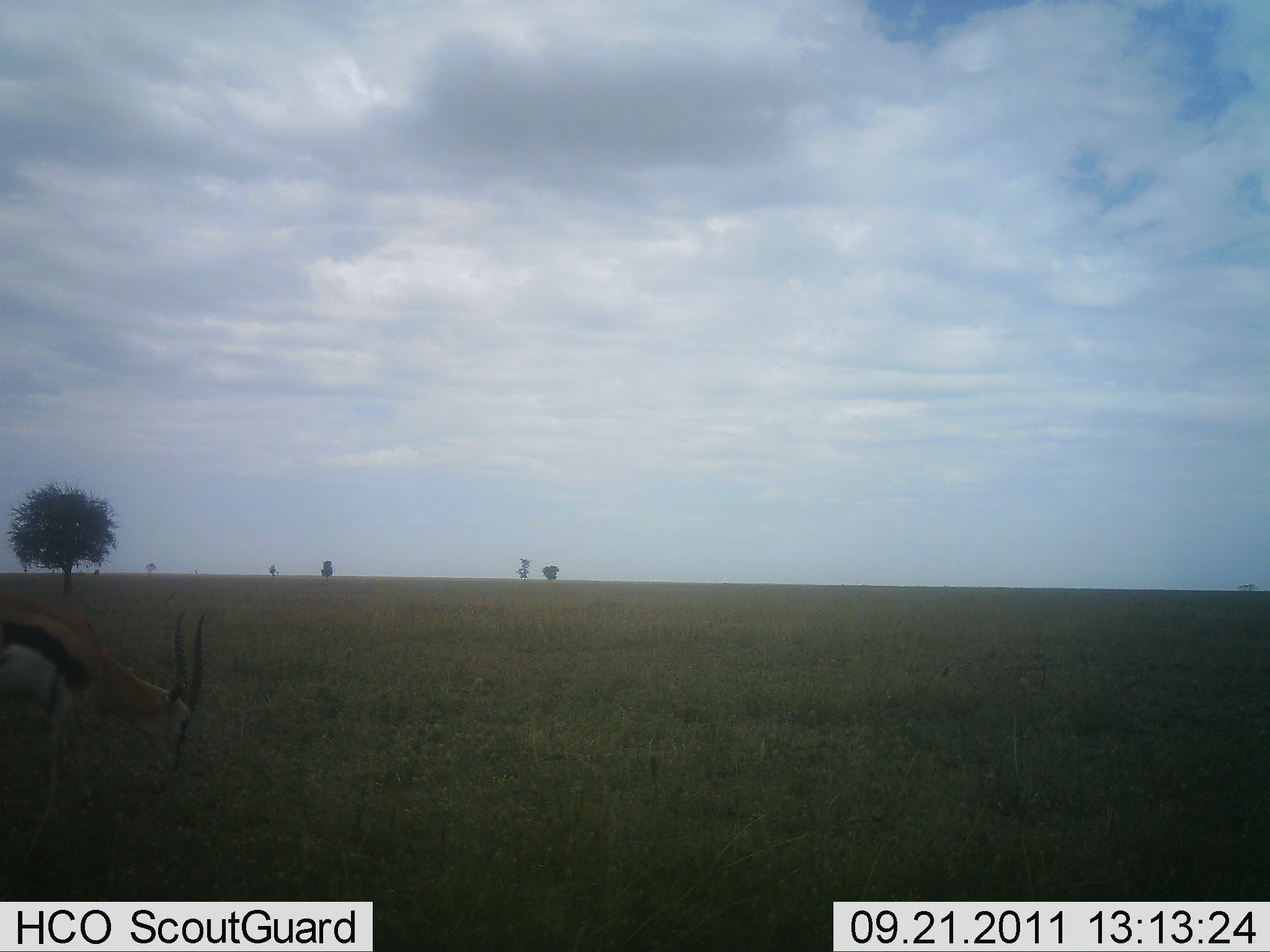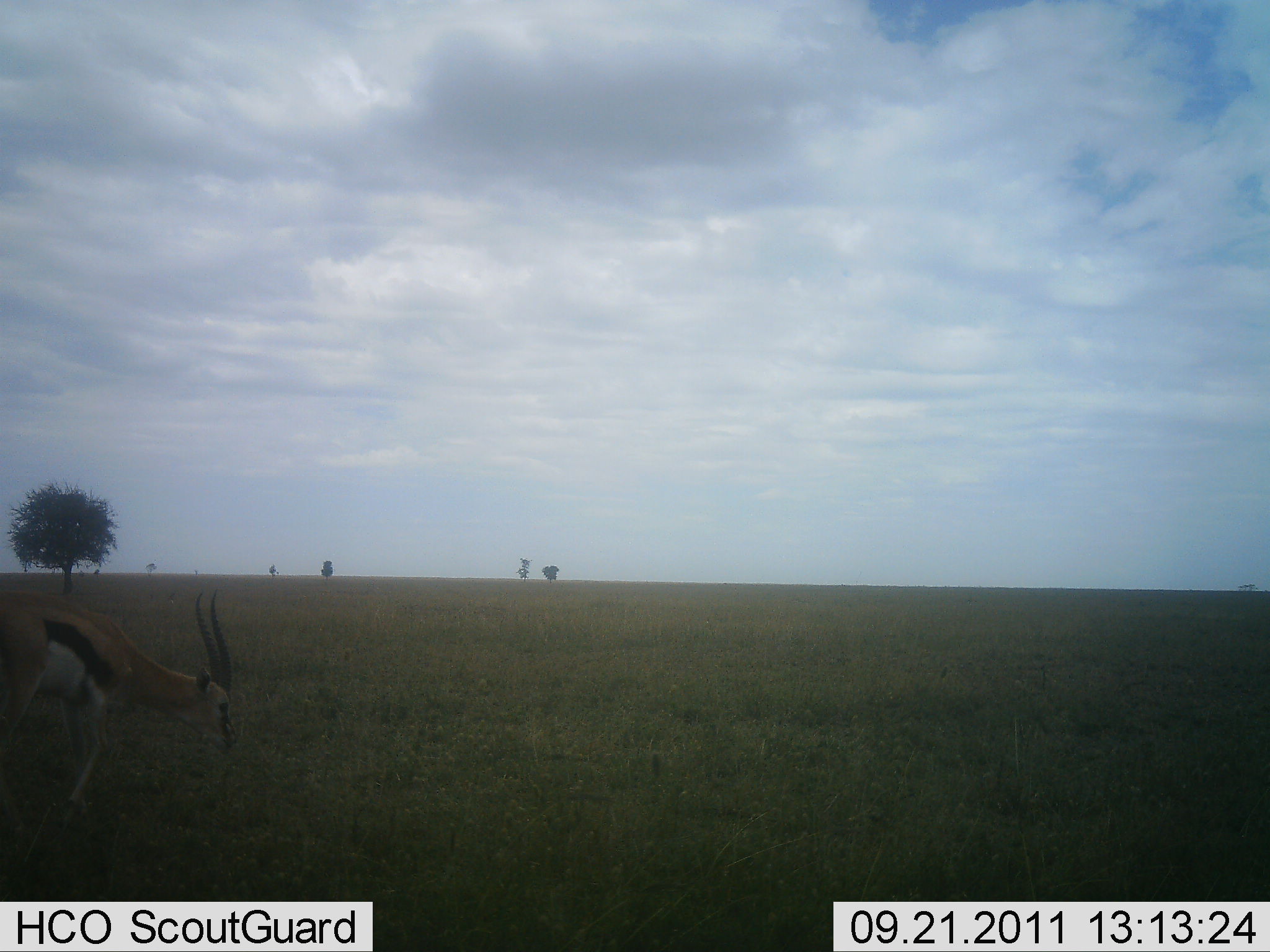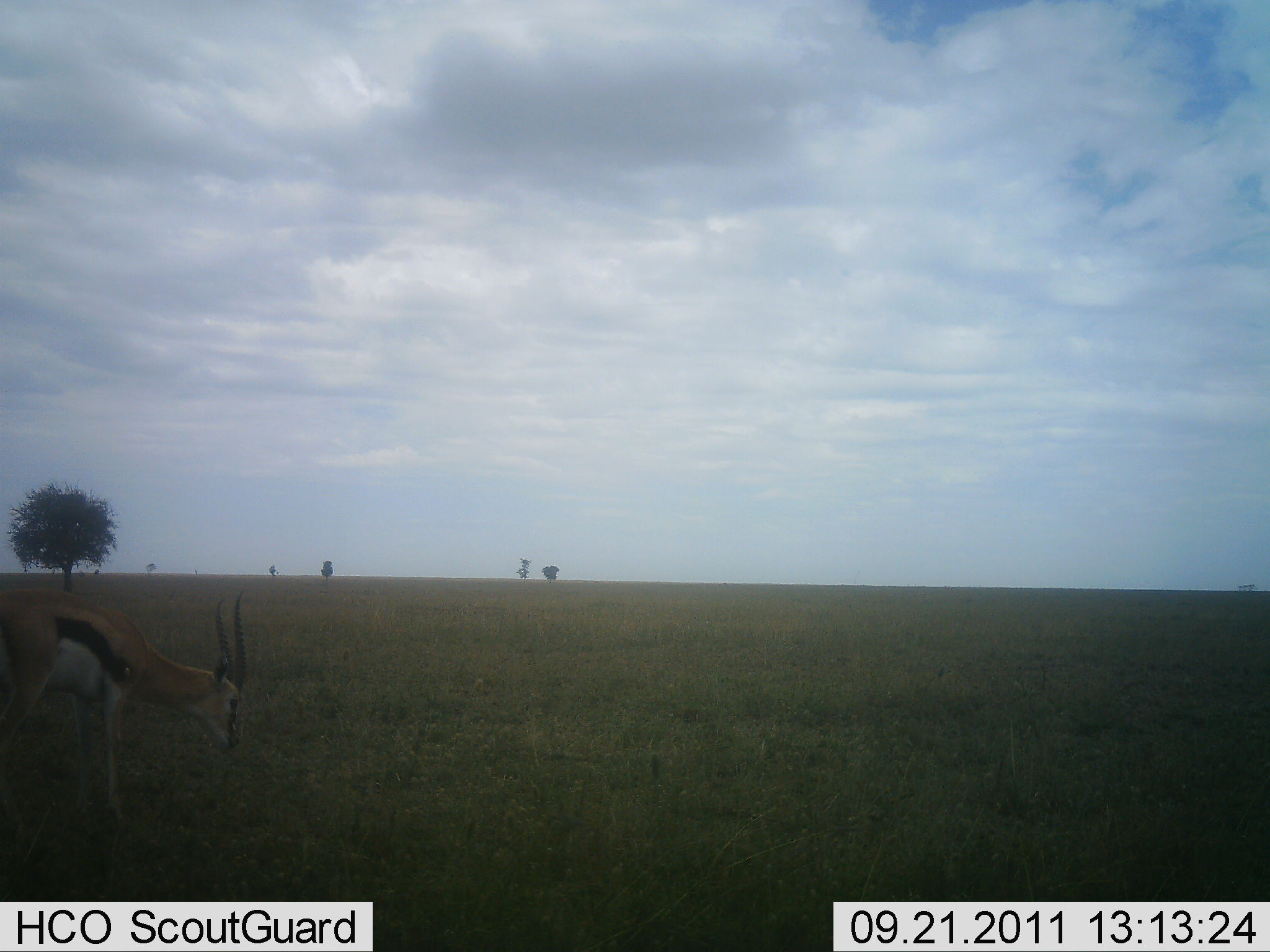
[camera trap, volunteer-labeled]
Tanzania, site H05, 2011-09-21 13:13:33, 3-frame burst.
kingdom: Animalia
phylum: Chordata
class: Mammalia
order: Artiodactyla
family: Bovidae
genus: Eudorcas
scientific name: Eudorcas thomsonii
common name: thomson's gazelle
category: gazellethomsons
Gazellethomsons (thomson's gazelle) (Eudorcas thomsonii), count 1. Behavior (volunteer vote fractions): standing 17%, resting 0%, moving 42%, interacting 0%. Young present (vote fraction): 0%. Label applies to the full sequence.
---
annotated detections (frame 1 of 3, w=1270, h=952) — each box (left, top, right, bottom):
animal: (0, 589, 209, 824)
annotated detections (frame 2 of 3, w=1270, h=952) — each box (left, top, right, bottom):
animal: (0, 589, 239, 829)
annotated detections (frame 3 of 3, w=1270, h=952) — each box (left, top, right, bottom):
animal: (0, 589, 249, 833)